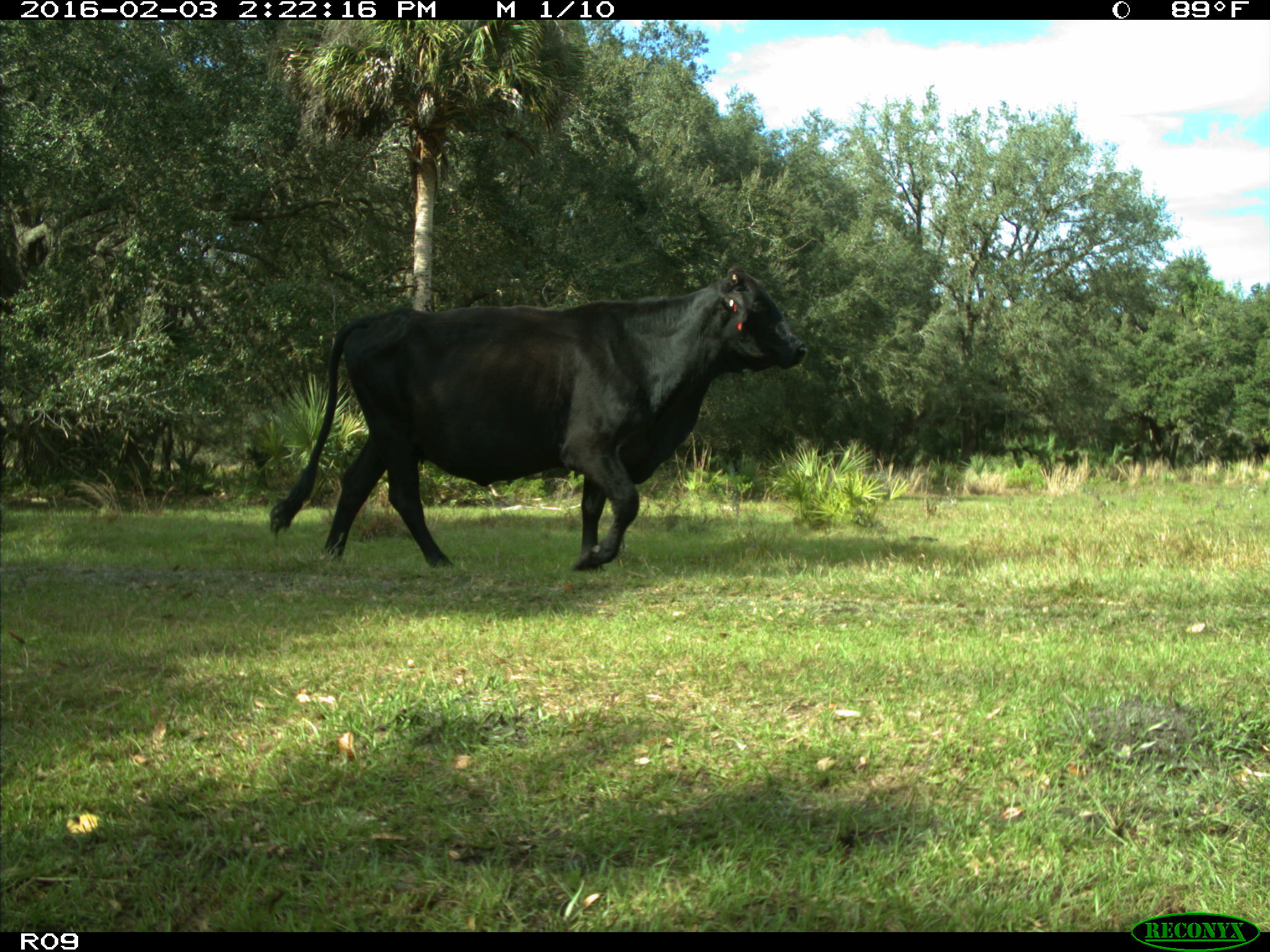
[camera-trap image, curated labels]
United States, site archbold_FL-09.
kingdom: Animalia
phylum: Chordata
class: Mammalia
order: Artiodactyla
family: Bovidae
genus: Bos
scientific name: Bos taurus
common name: domestic cow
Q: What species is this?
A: Bos taurus (domestic cow).